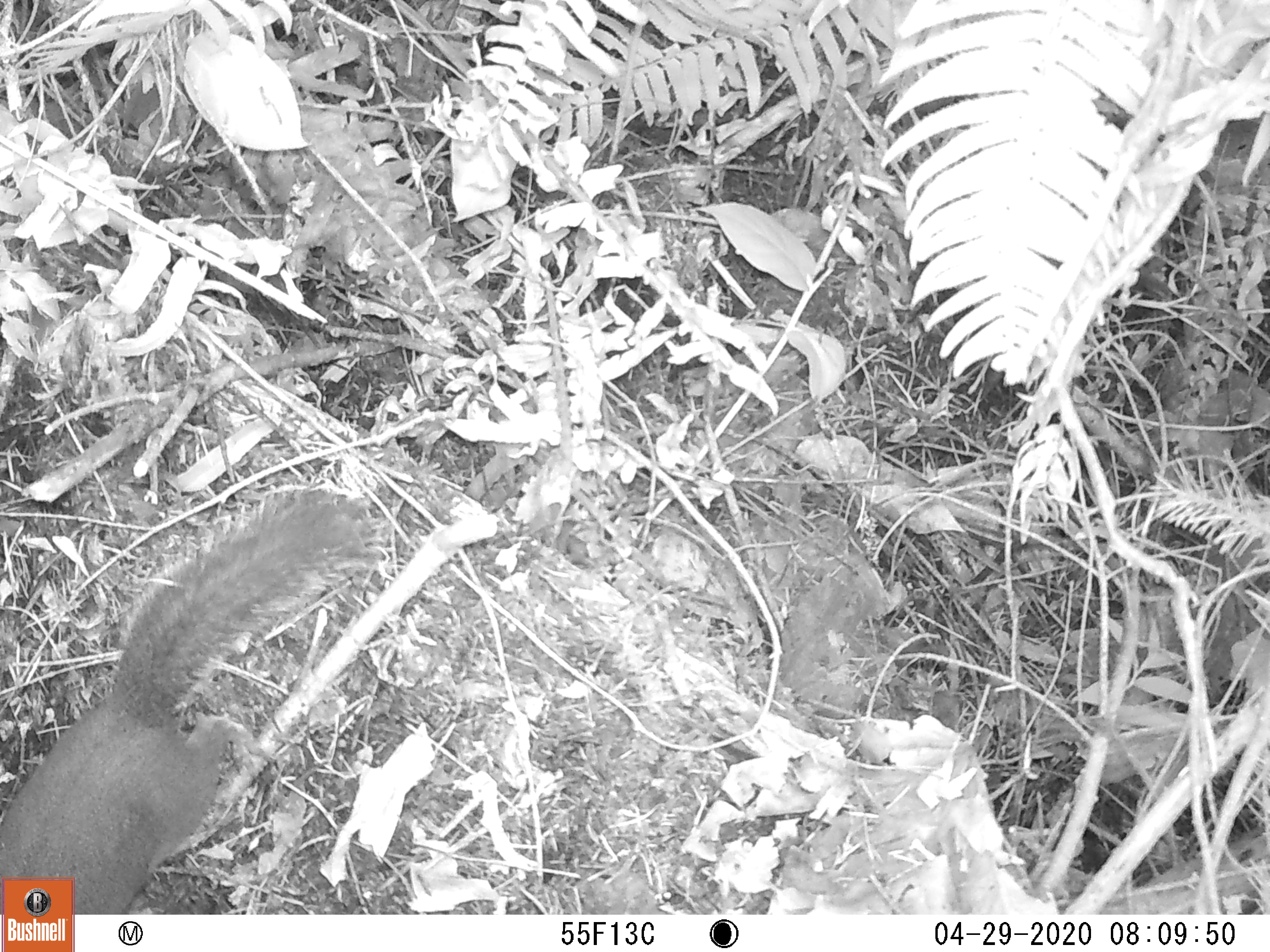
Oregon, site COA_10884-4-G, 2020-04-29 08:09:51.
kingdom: Animalia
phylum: Chordata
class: Mammalia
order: Rodentia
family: Sciuridae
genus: Tamiasciurus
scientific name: Tamiasciurus douglasii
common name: douglas squirrel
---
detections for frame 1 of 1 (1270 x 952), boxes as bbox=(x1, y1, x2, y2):
douglas squirrel: bbox=(4, 490, 366, 871)